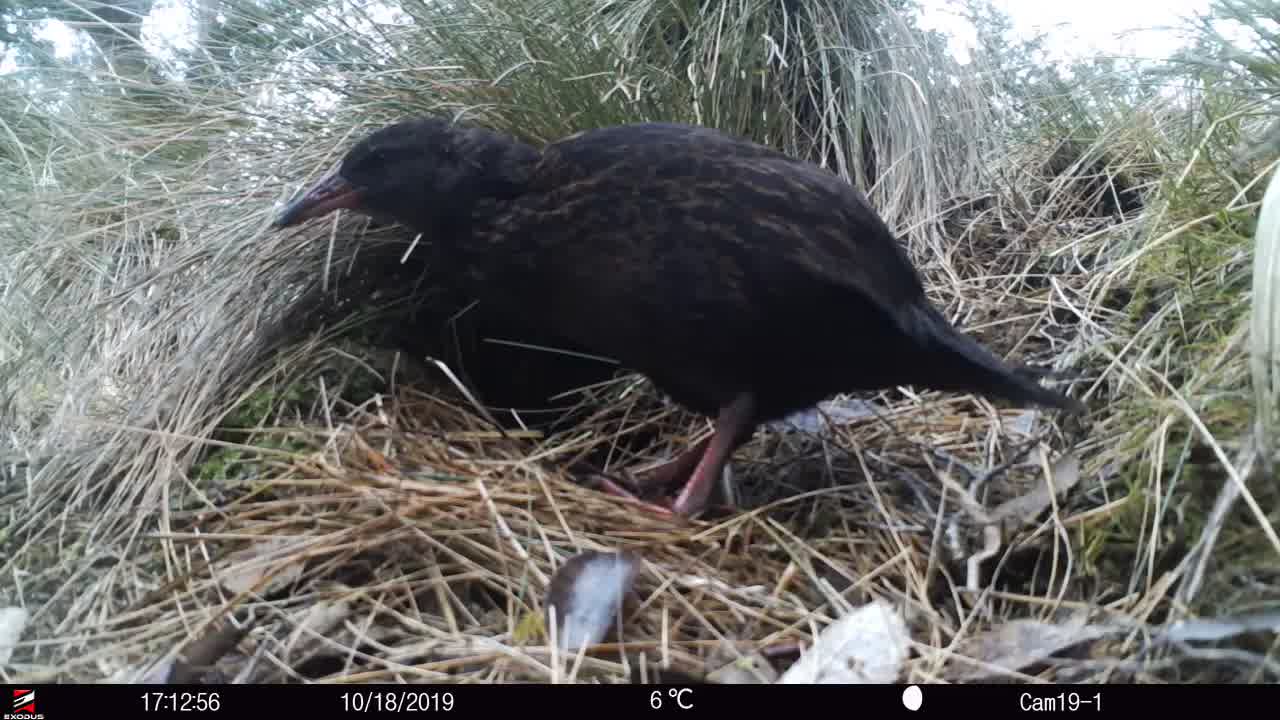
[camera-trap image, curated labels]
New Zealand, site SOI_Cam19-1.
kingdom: Animalia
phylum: Chordata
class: Aves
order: Gruiformes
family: Rallidae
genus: Gallirallus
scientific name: Gallirallus australis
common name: weka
Weka (Gallirallus australis).